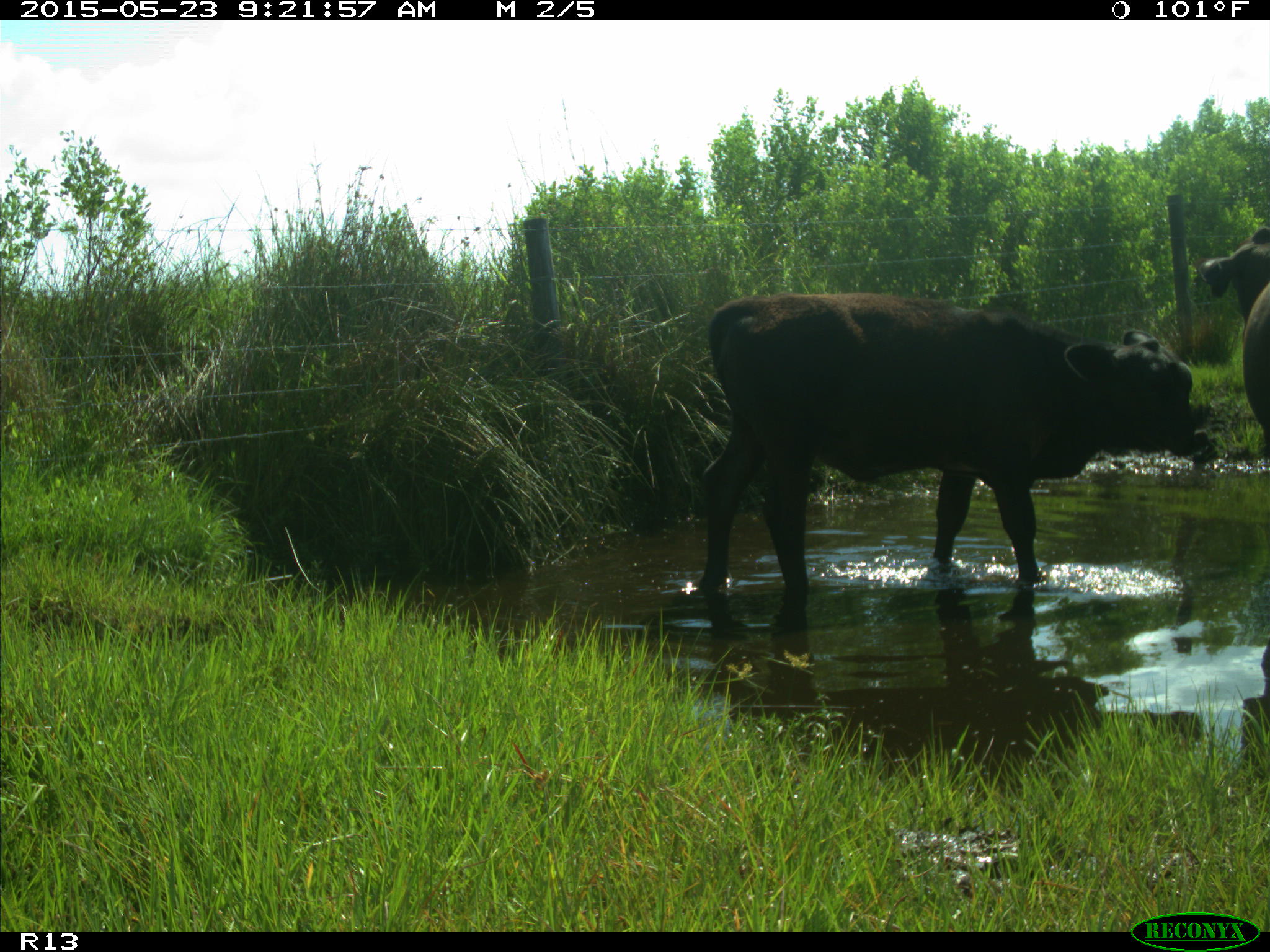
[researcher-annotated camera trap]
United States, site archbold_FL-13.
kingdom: Animalia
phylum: Chordata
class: Mammalia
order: Artiodactyla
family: Bovidae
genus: Bos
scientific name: Bos taurus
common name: domestic cow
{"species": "Bos taurus (domestic cow)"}